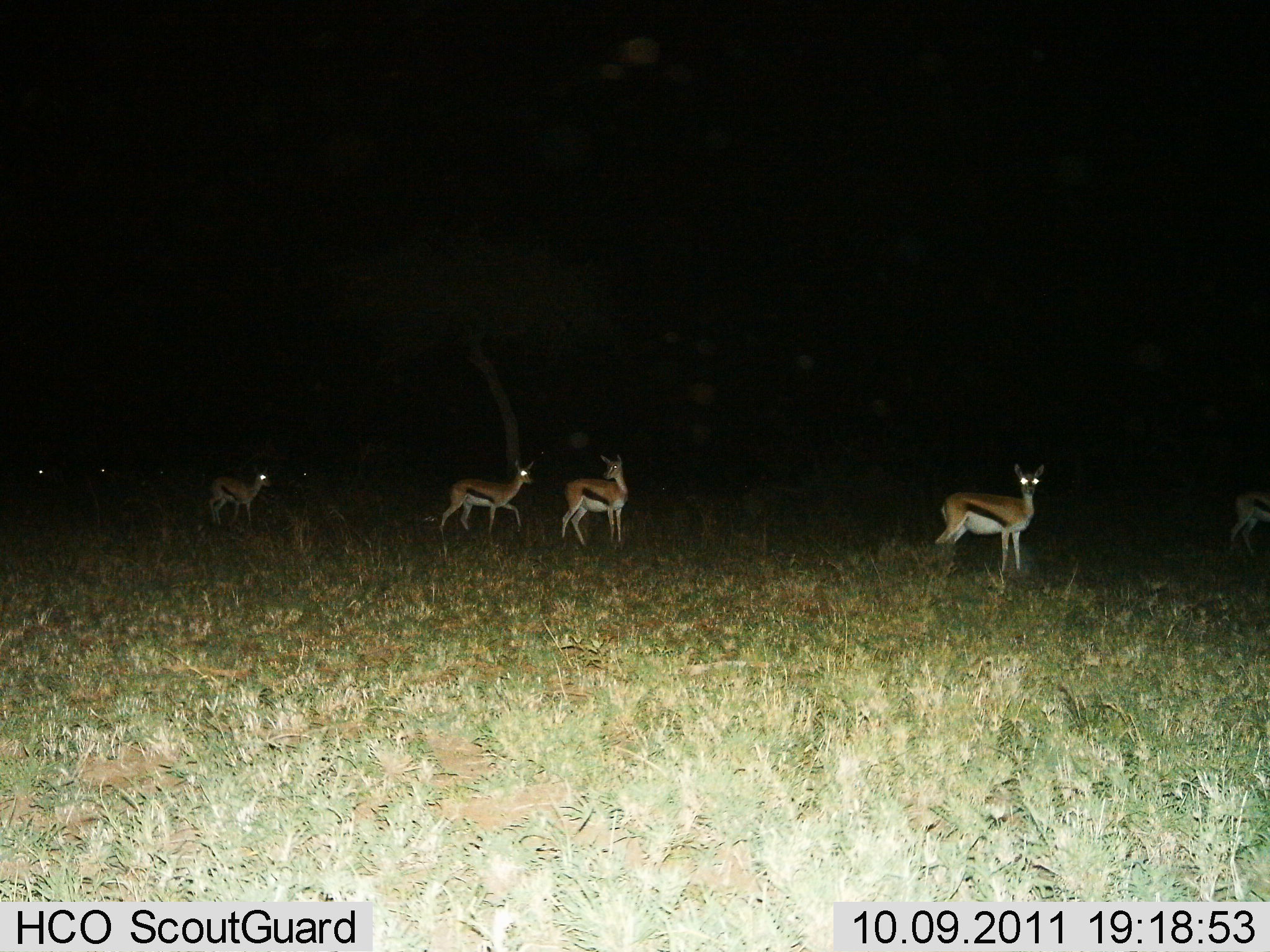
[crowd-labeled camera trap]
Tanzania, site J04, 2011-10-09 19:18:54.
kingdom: Animalia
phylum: Chordata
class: Mammalia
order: Artiodactyla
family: Bovidae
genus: Eudorcas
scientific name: Eudorcas thomsonii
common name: thomson's gazelle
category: gazellethomsons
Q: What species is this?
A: Gazellethomsons (thomson's gazelle) (Eudorcas thomsonii).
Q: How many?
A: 5.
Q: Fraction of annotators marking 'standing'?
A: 45%.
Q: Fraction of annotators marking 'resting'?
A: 0%.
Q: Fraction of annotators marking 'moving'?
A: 64%.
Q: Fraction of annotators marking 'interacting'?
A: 9%.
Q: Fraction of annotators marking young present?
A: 0%.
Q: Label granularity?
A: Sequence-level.